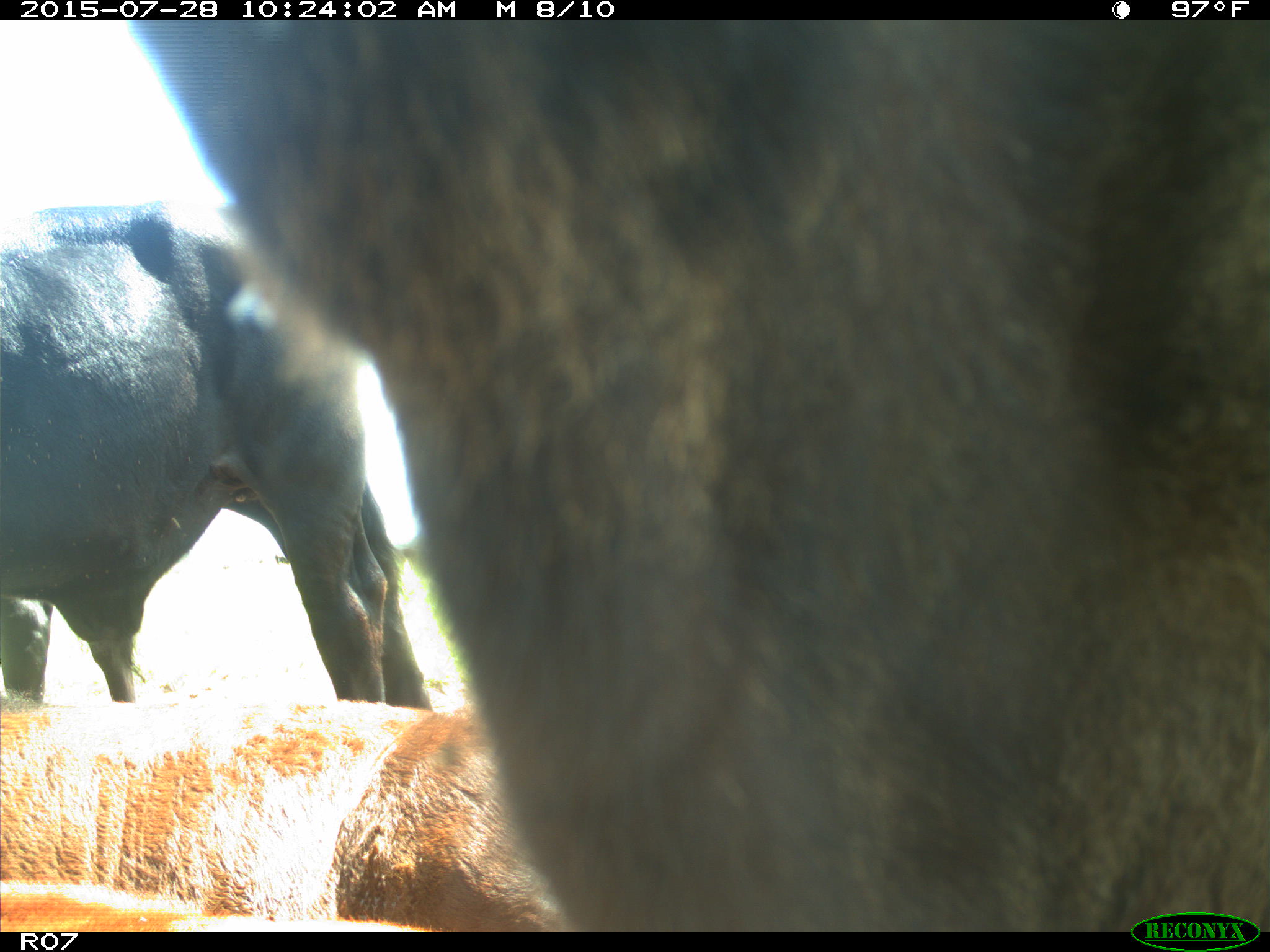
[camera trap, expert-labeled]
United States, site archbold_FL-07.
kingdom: Animalia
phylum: Chordata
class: Mammalia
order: Artiodactyla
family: Bovidae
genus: Bos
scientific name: Bos taurus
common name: domestic cow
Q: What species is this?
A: Bos taurus (domestic cow).